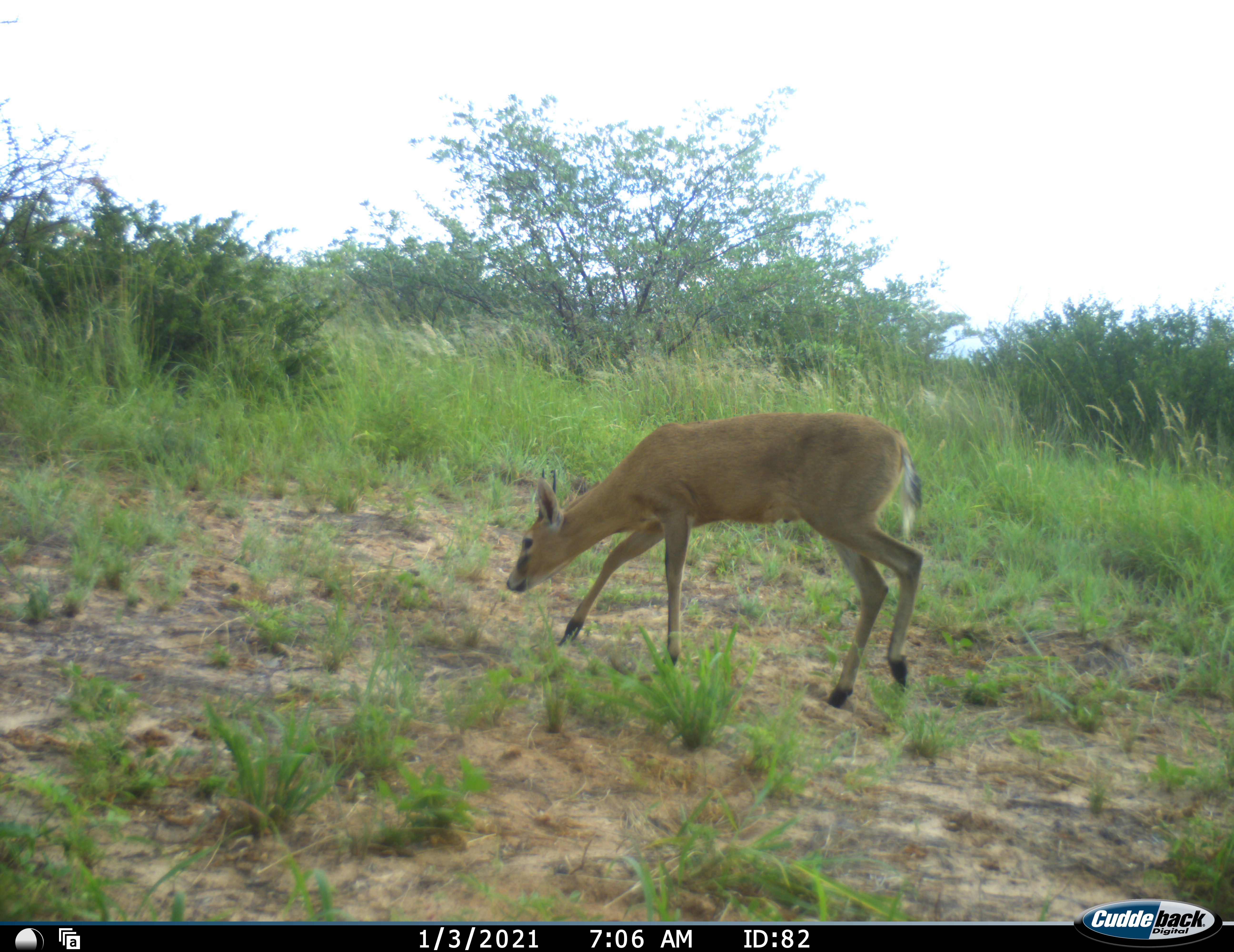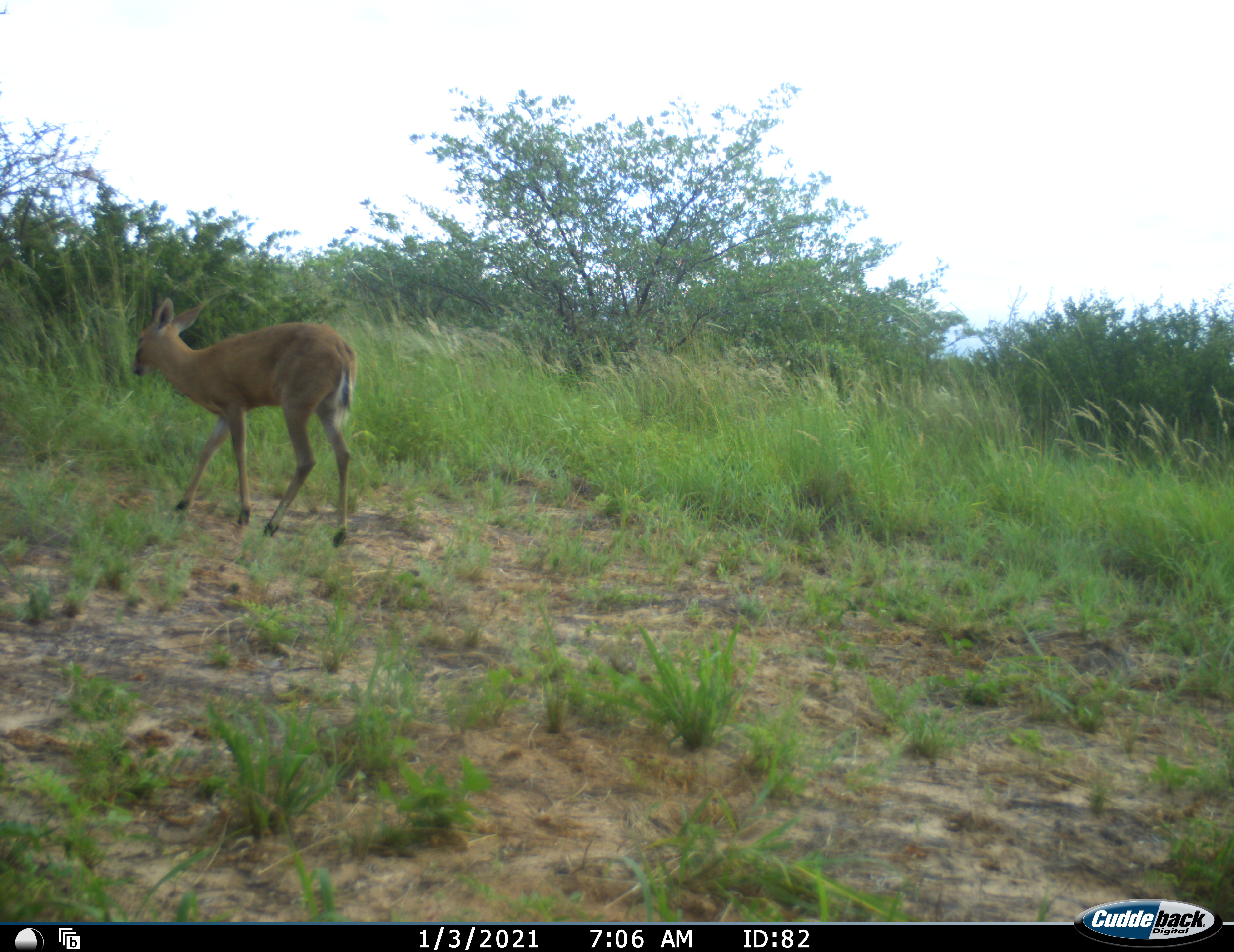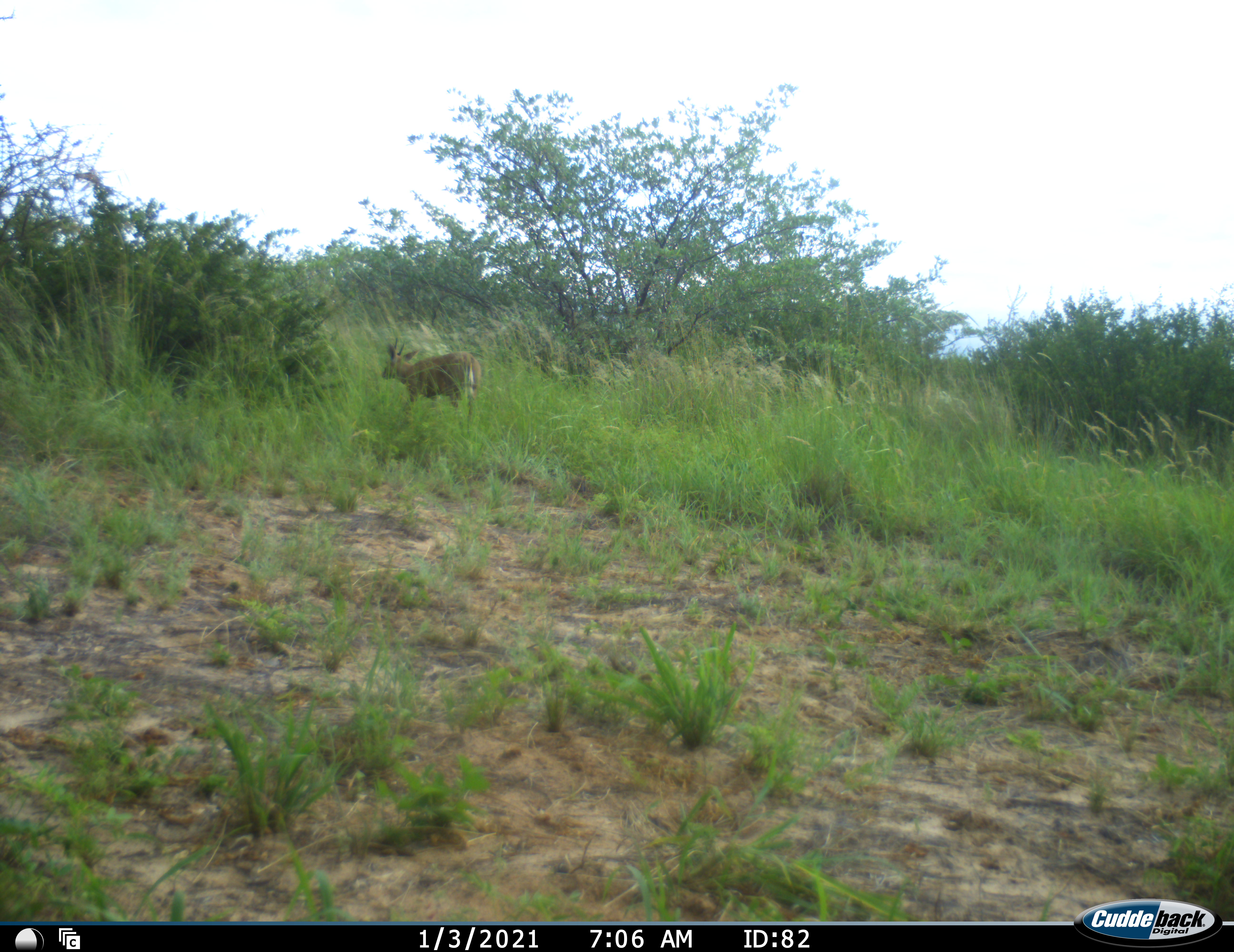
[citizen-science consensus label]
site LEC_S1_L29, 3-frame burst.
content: unidentified animal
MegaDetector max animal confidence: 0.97